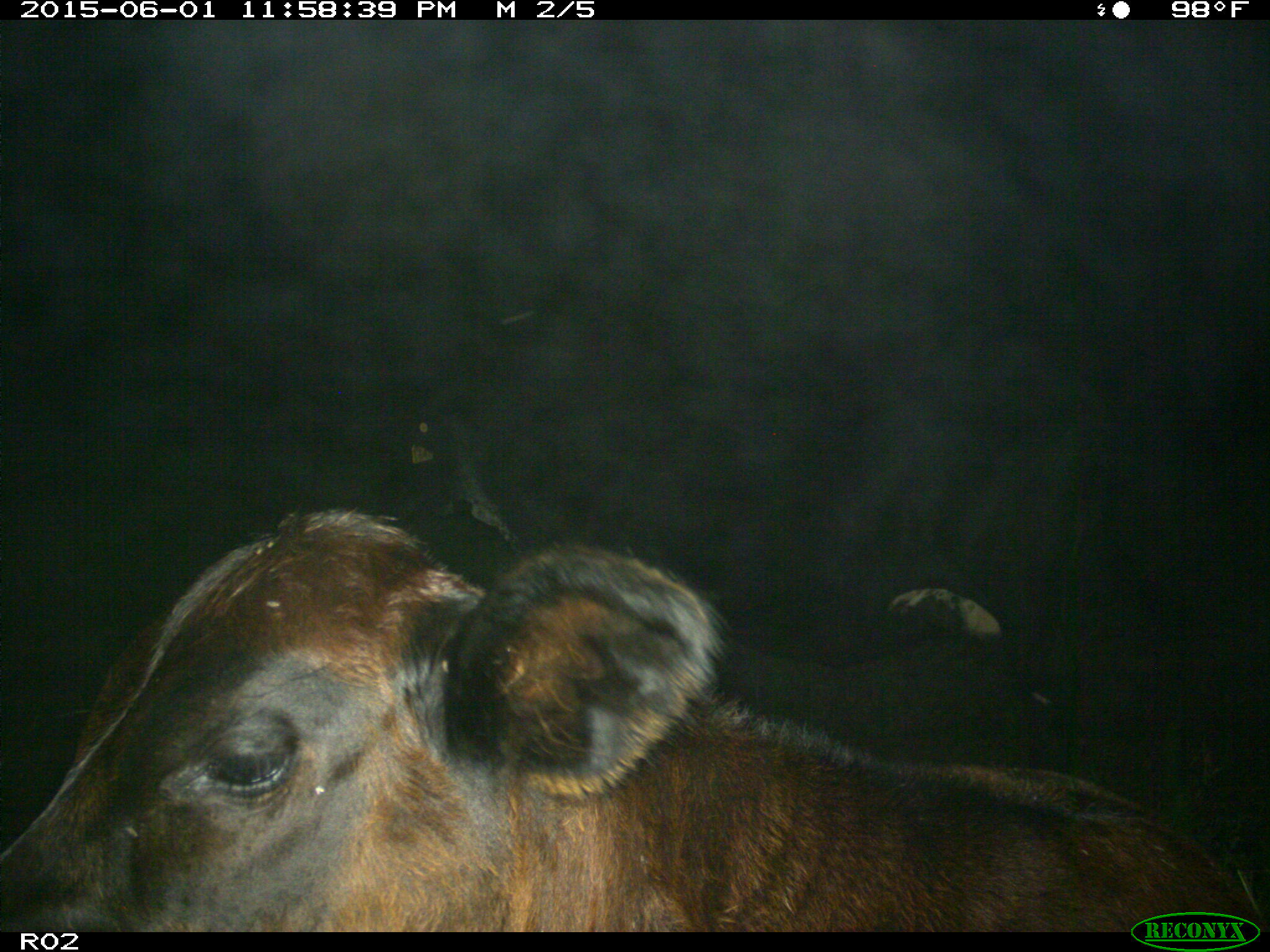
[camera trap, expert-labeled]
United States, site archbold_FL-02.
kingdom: Animalia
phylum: Chordata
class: Mammalia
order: Artiodactyla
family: Bovidae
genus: Bos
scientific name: Bos taurus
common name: domestic cow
Bos taurus (domestic cow).